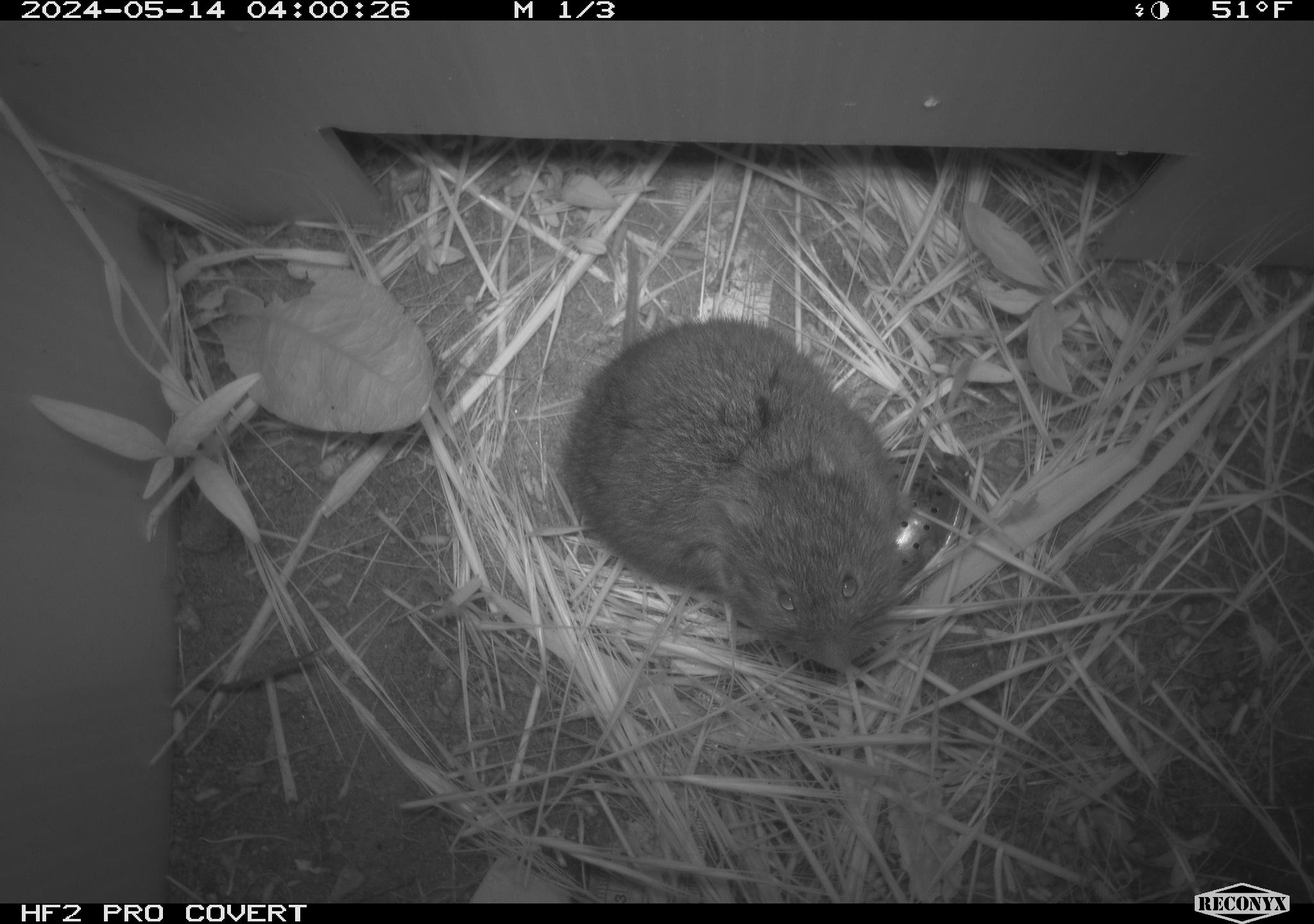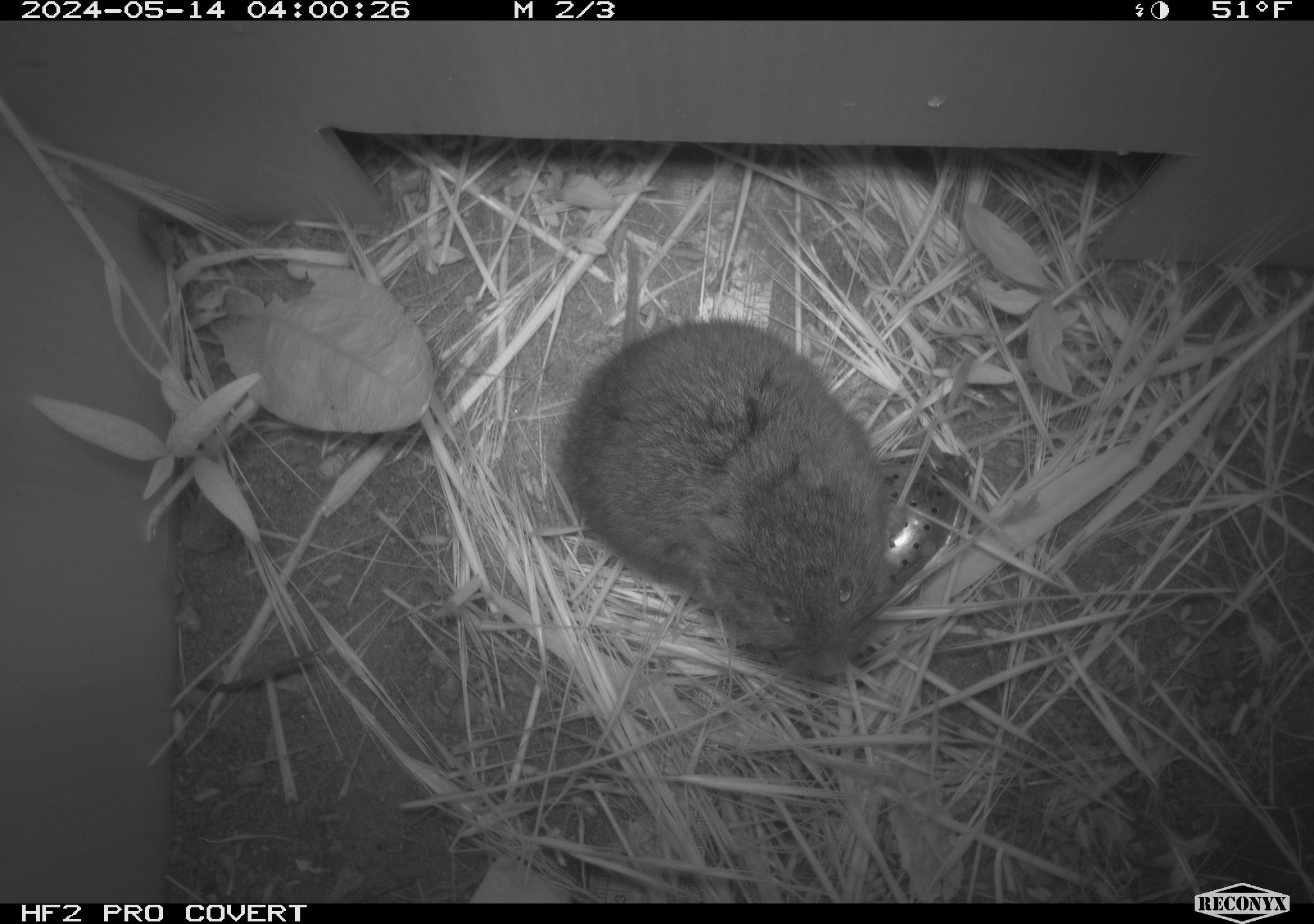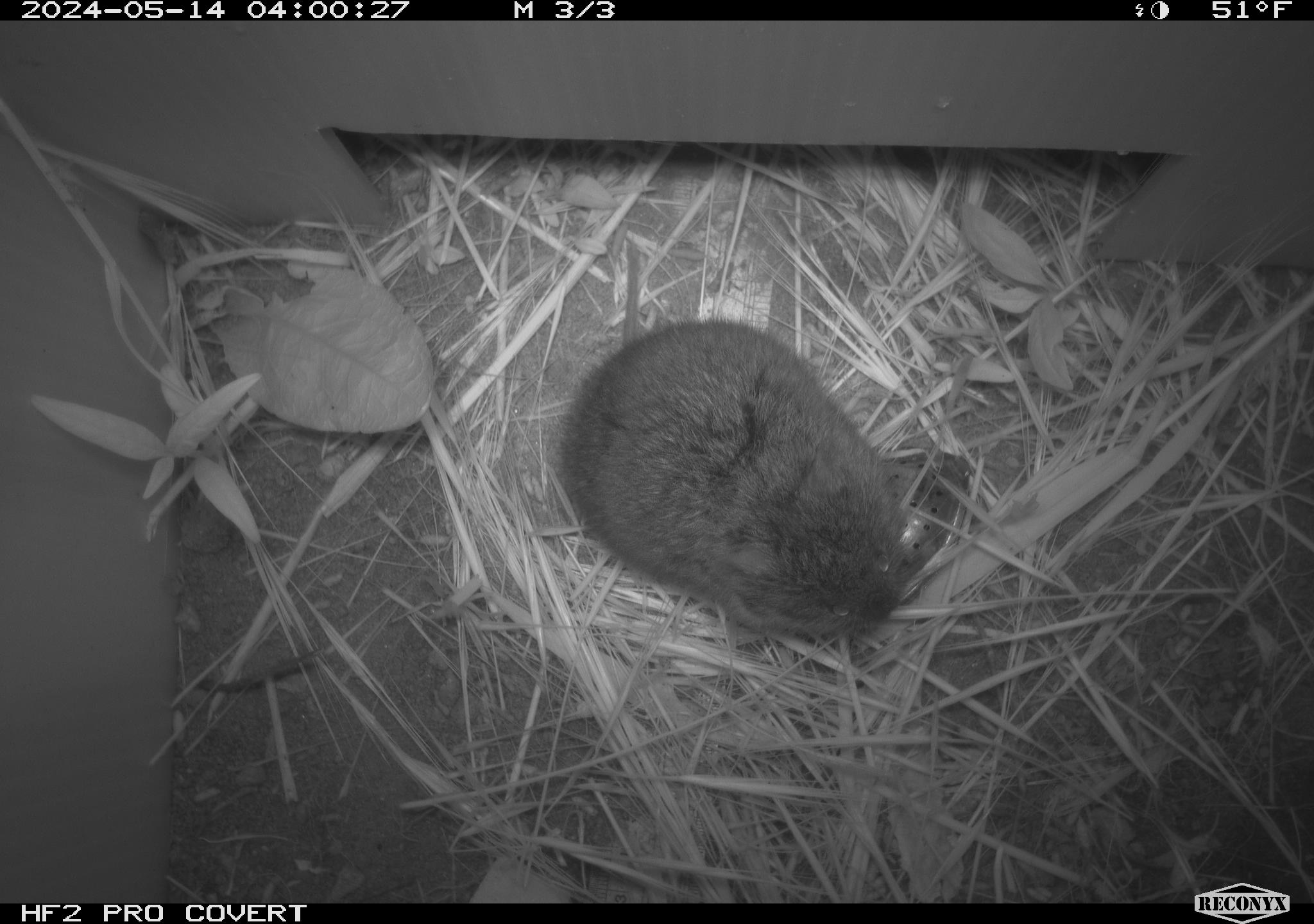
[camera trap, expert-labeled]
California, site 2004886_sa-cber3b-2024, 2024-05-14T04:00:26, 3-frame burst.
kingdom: Animalia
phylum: Chordata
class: Mammalia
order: Rodentia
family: Cricetidae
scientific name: Arvicolinae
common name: voles, lemmings, and muskrats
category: arvicolinae subfamily